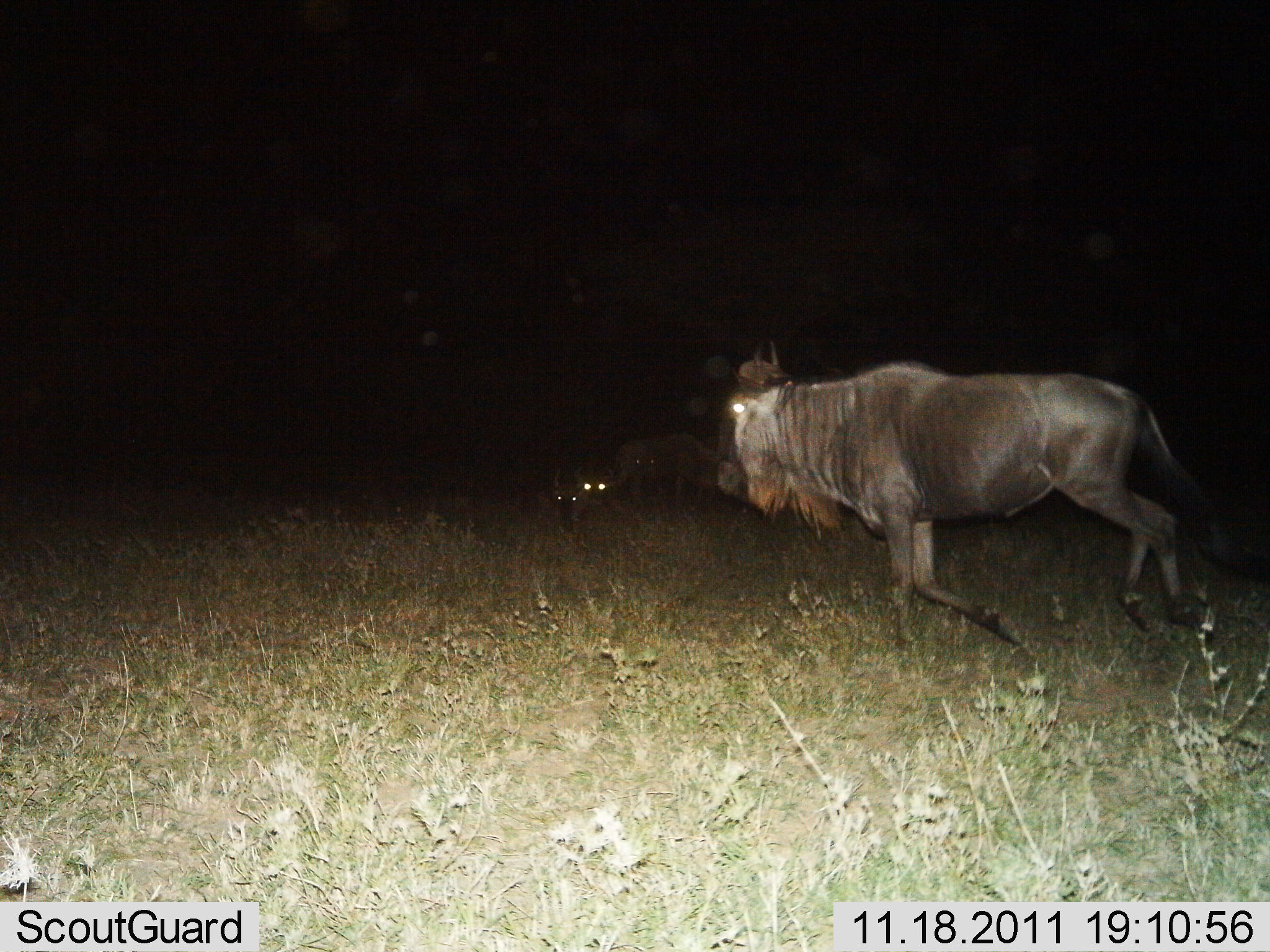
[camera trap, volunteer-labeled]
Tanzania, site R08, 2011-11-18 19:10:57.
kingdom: Animalia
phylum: Chordata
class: Mammalia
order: Artiodactyla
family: Bovidae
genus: Connochaetes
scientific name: Connochaetes taurinus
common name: blue wildebeest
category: wildebeest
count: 1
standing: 21%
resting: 5%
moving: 95%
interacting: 0%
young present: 0%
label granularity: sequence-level